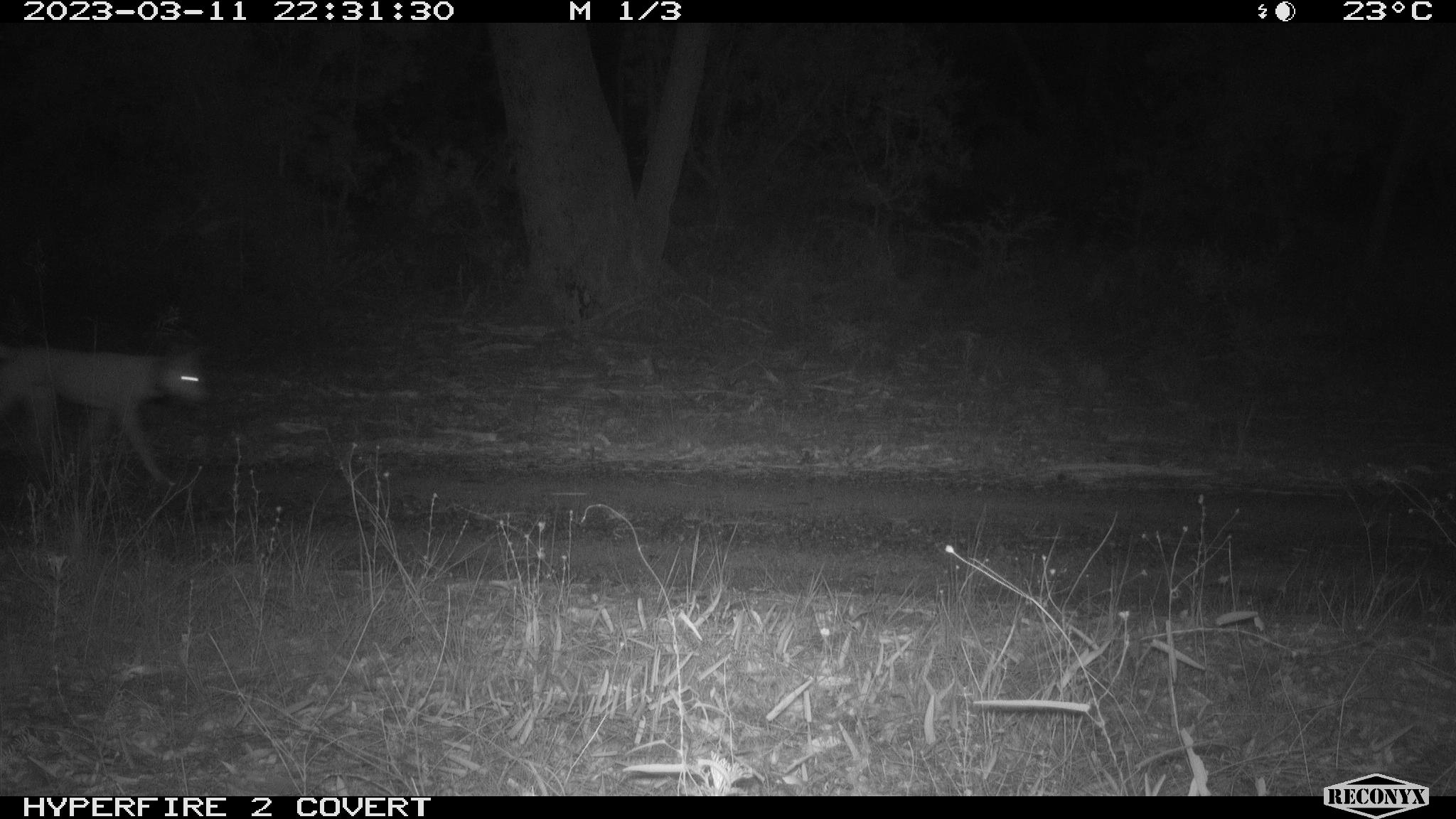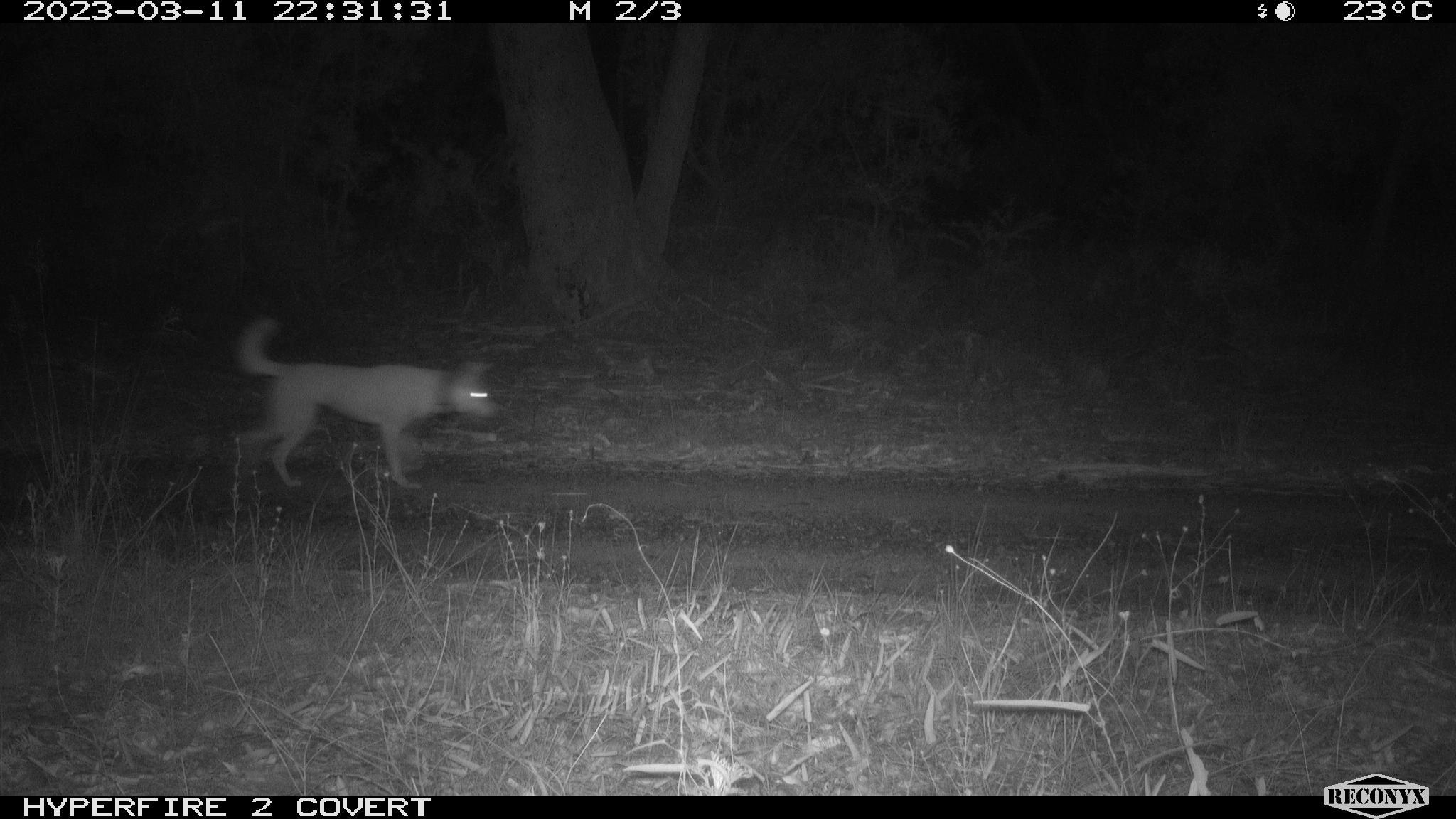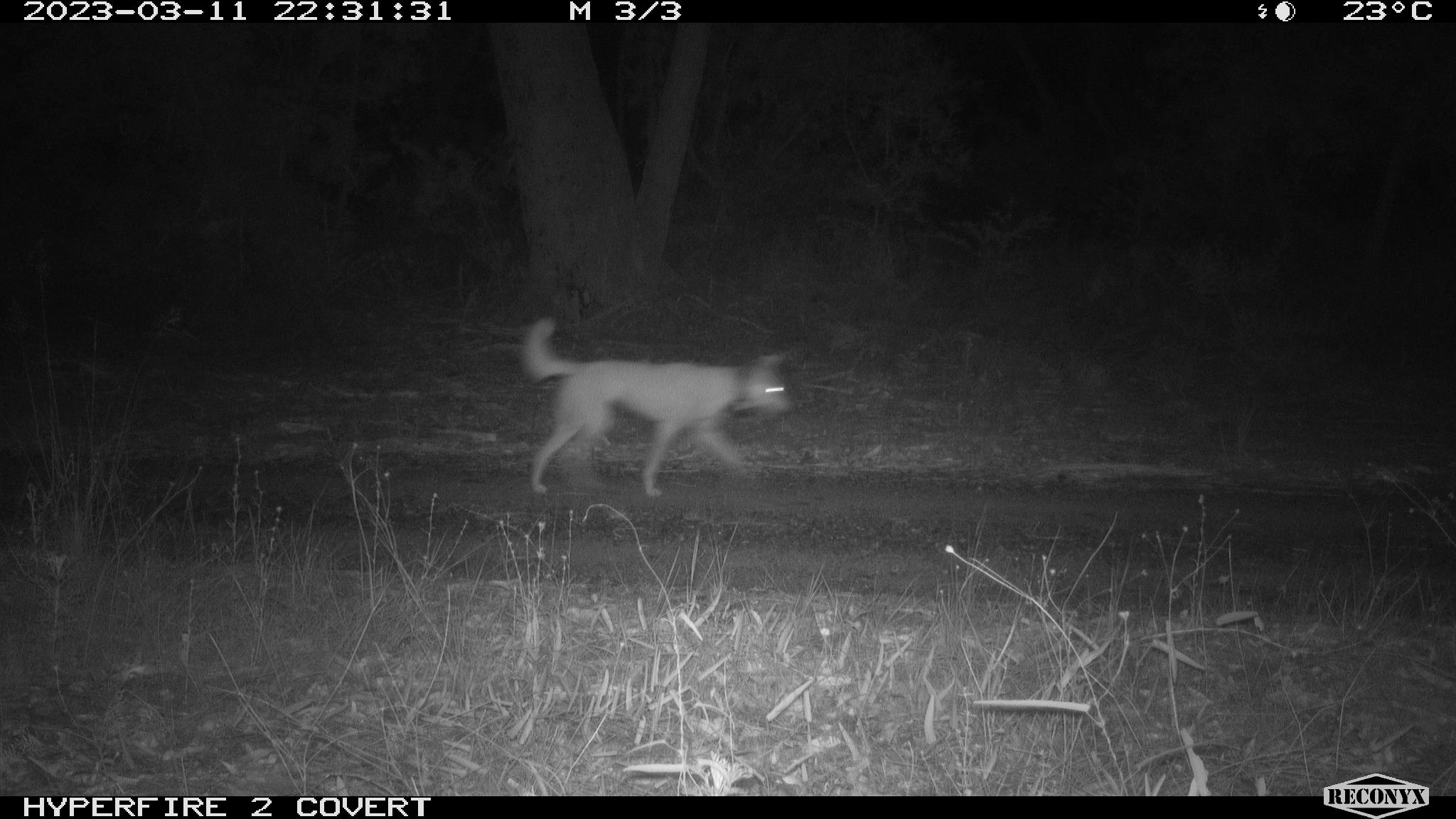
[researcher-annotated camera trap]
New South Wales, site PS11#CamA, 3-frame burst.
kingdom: Animalia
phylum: Chordata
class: Mammalia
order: Carnivora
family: Canidae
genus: Canis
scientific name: Canis familiaris dingo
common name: dingo